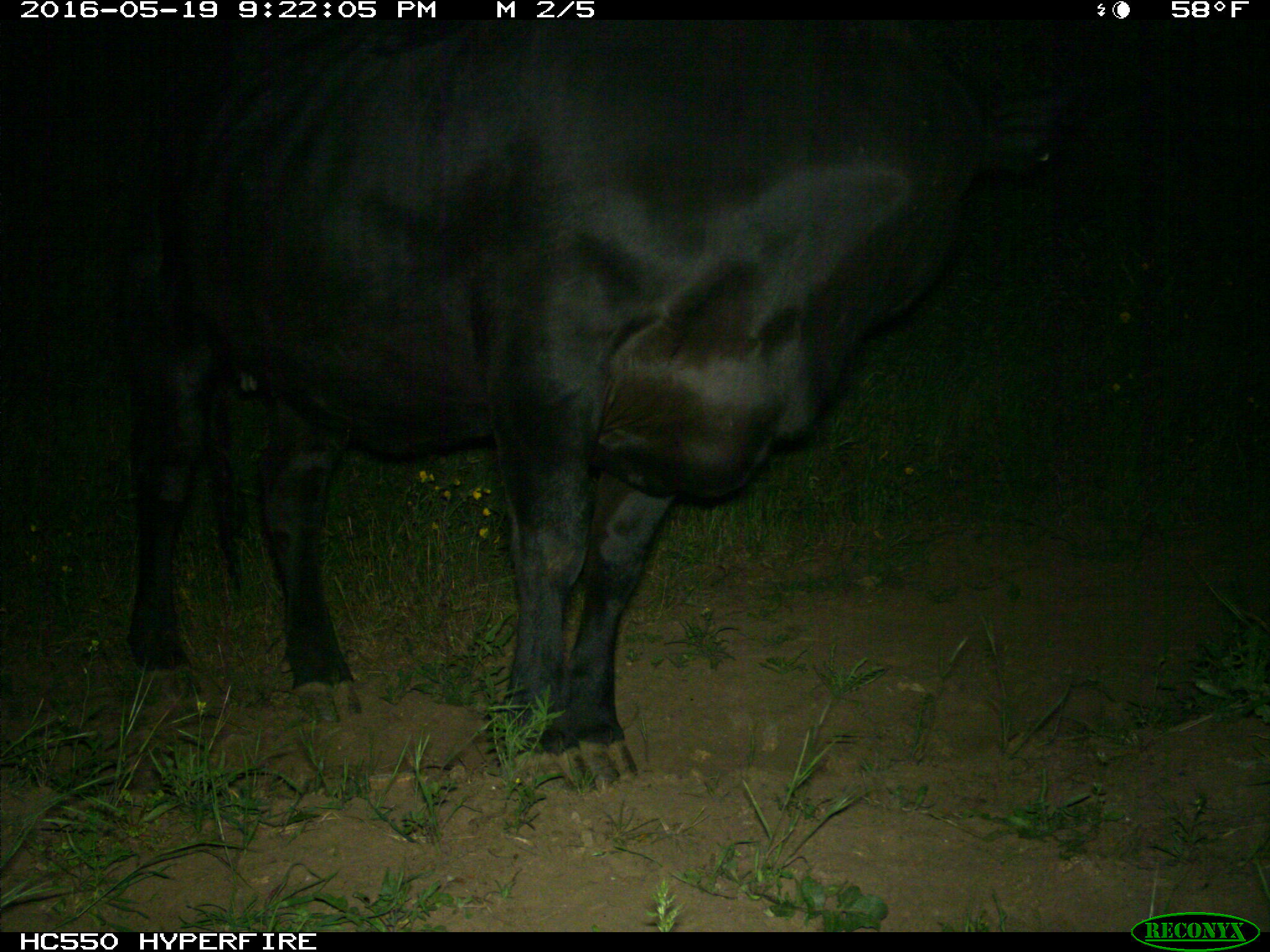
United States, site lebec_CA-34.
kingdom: Animalia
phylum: Chordata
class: Mammalia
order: Artiodactyla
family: Bovidae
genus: Bos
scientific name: Bos taurus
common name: domestic cow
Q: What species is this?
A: Bos taurus (domestic cow).